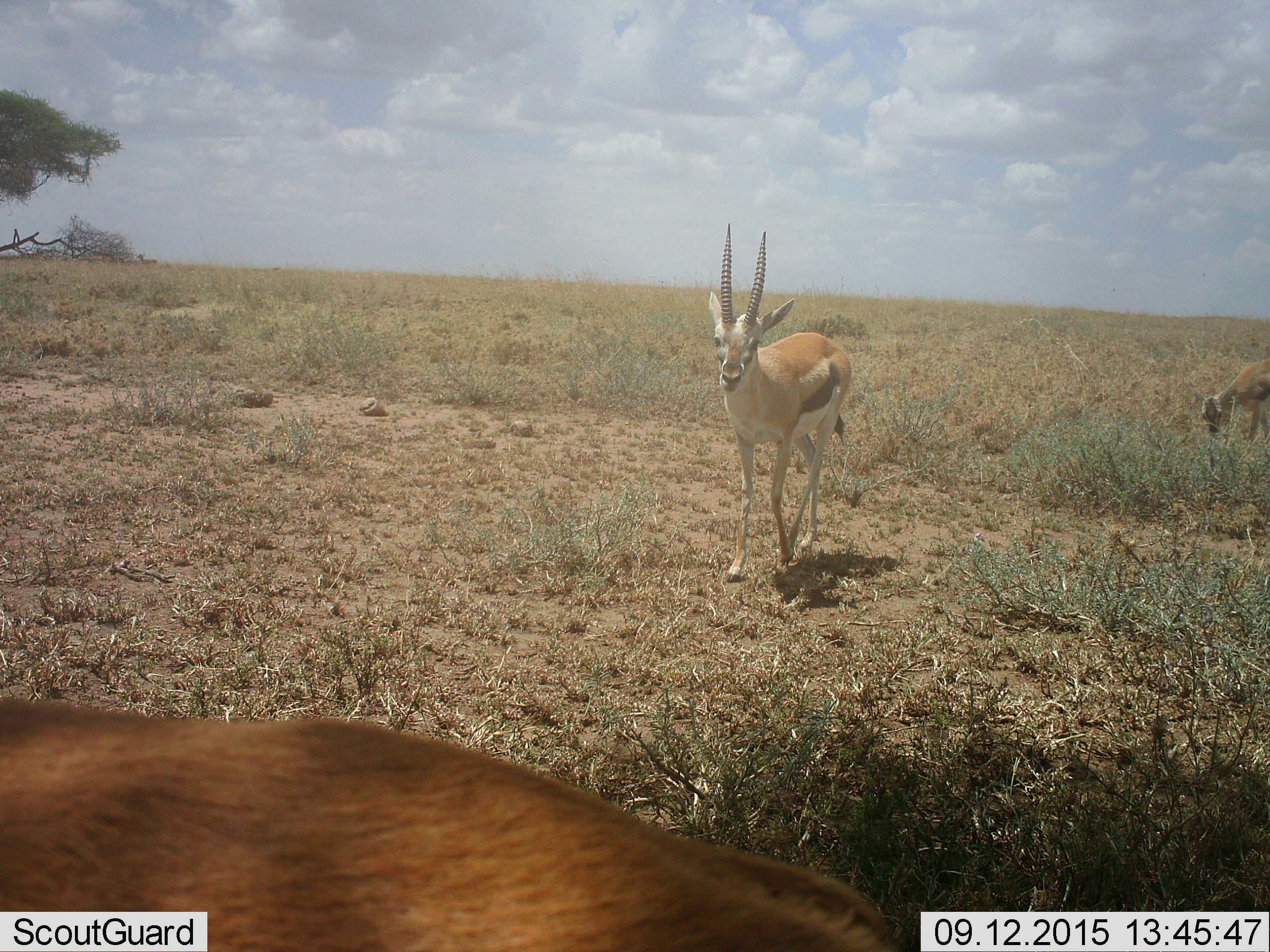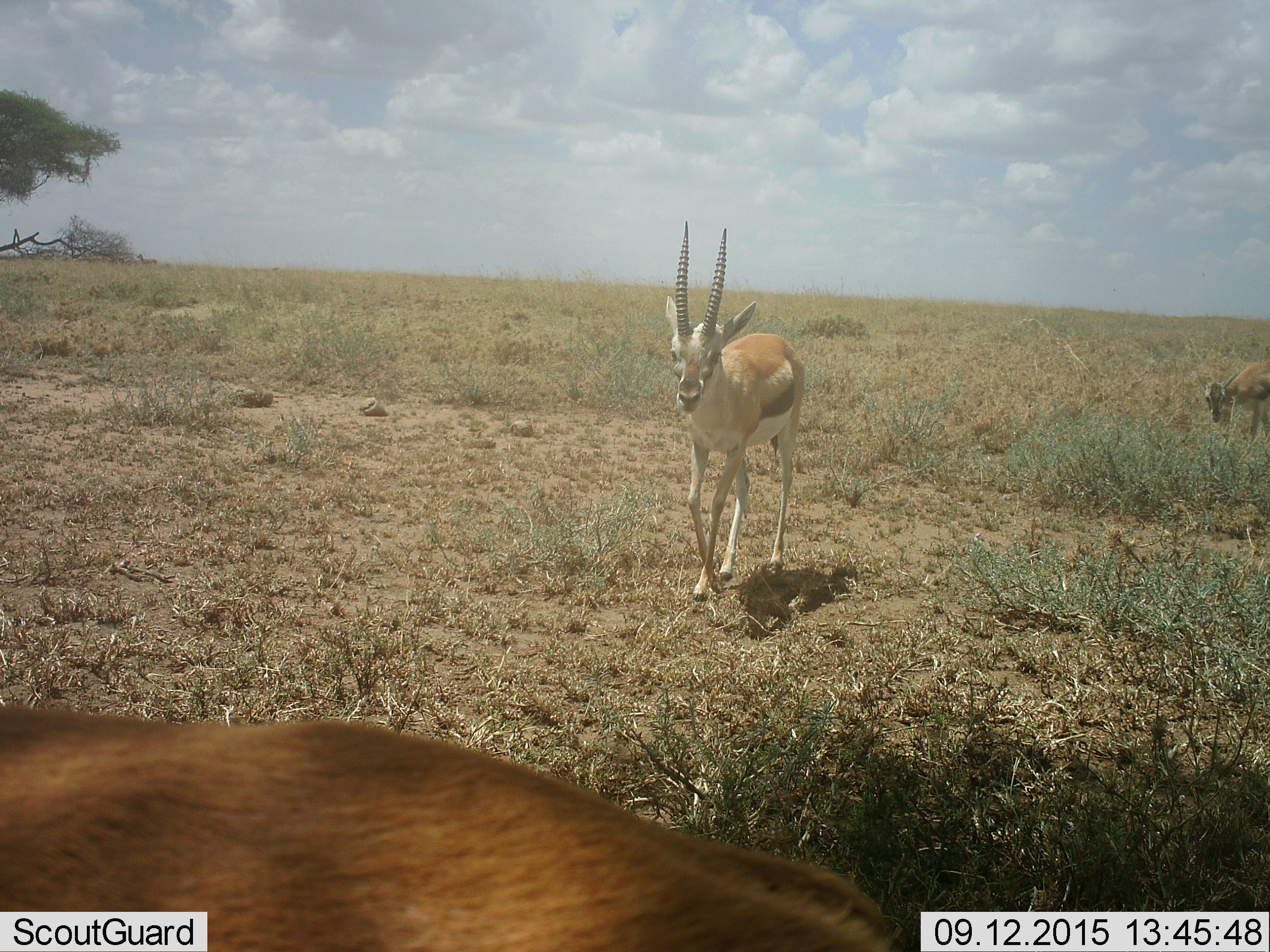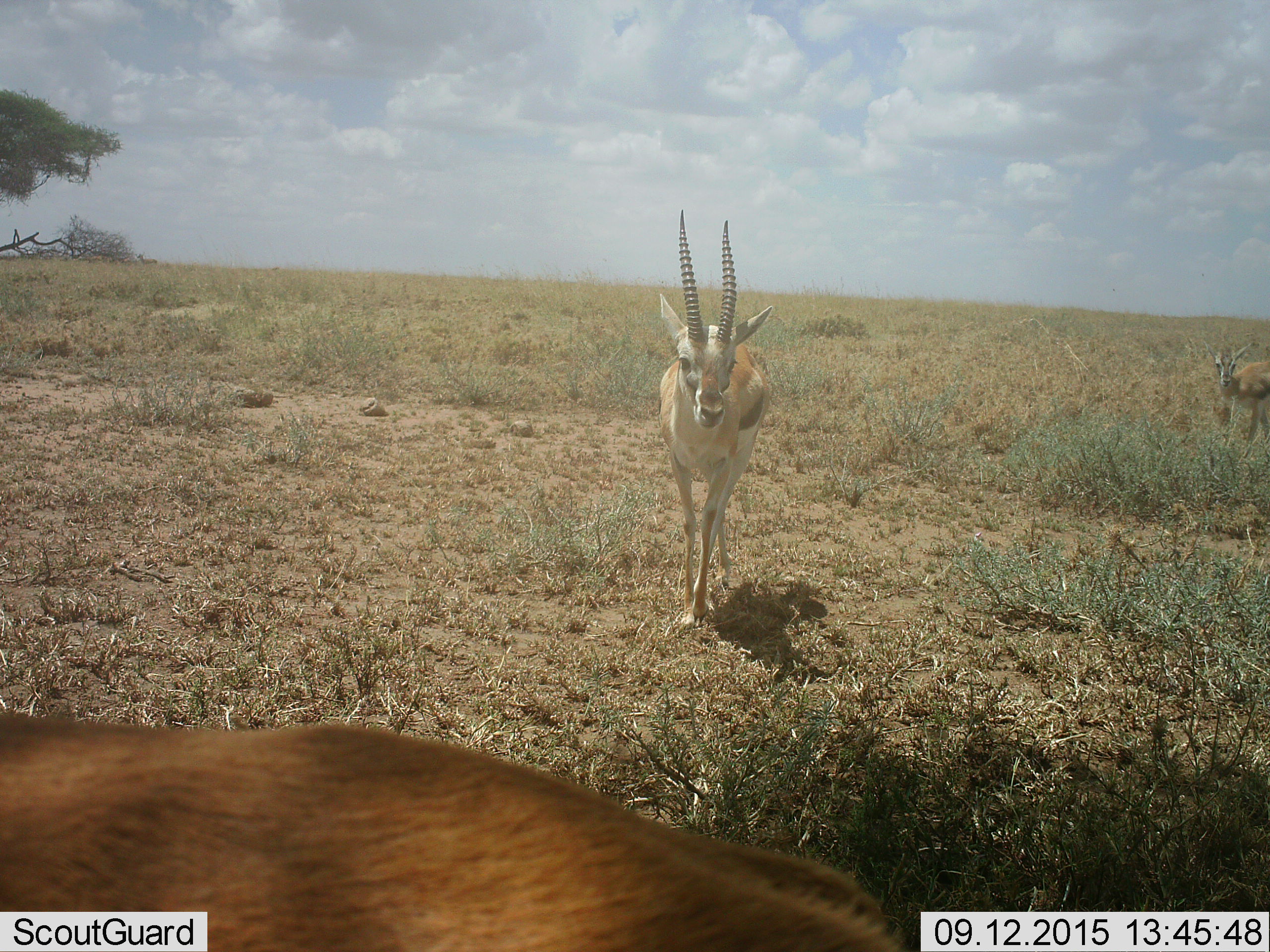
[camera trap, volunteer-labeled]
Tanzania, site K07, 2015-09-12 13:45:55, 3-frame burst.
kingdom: Animalia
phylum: Chordata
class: Mammalia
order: Artiodactyla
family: Bovidae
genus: Eudorcas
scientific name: Eudorcas thomsonii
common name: thomson's gazelle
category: gazellethomsons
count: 3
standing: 40%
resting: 20%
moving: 100%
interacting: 0%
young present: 0%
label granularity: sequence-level